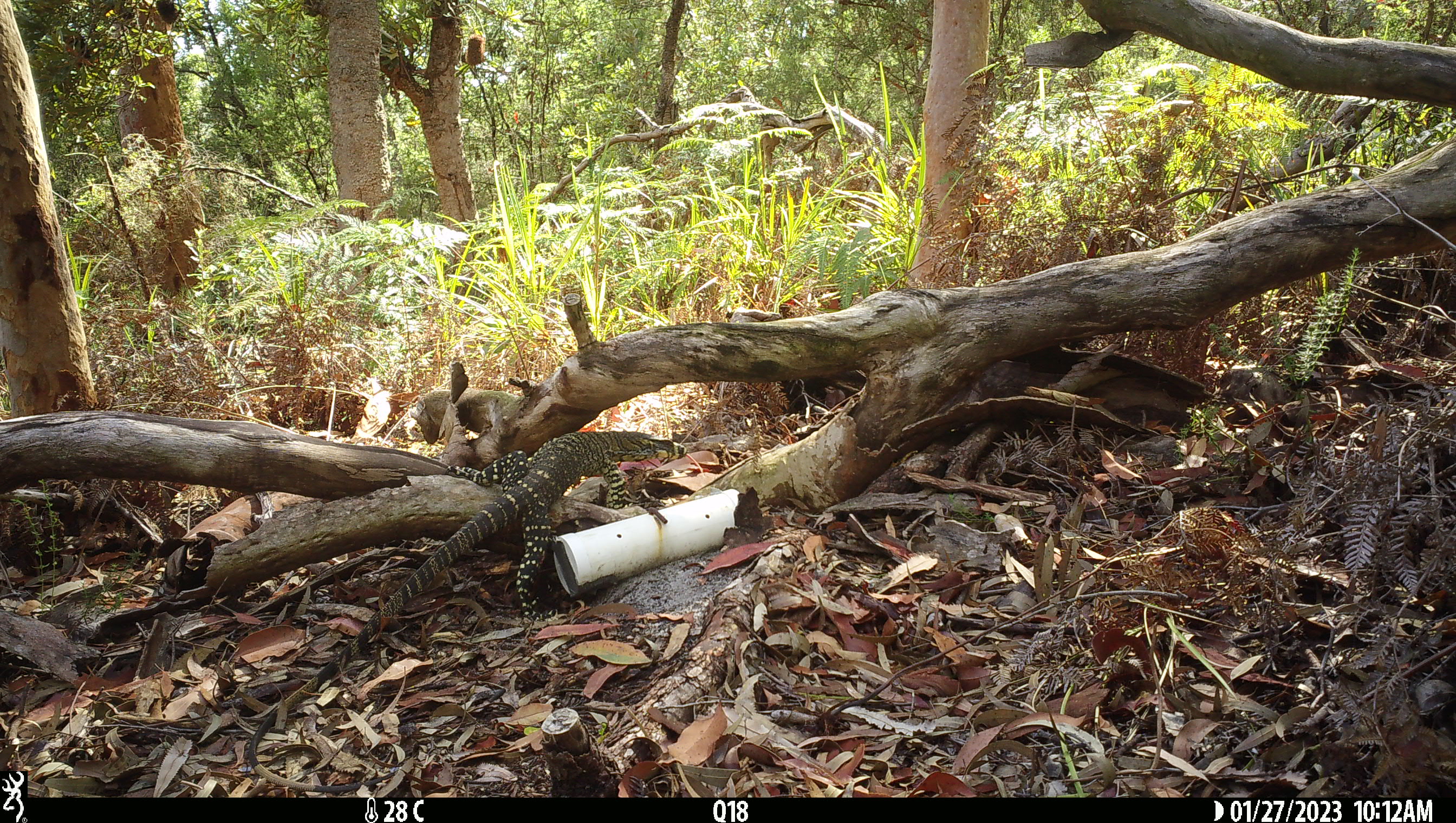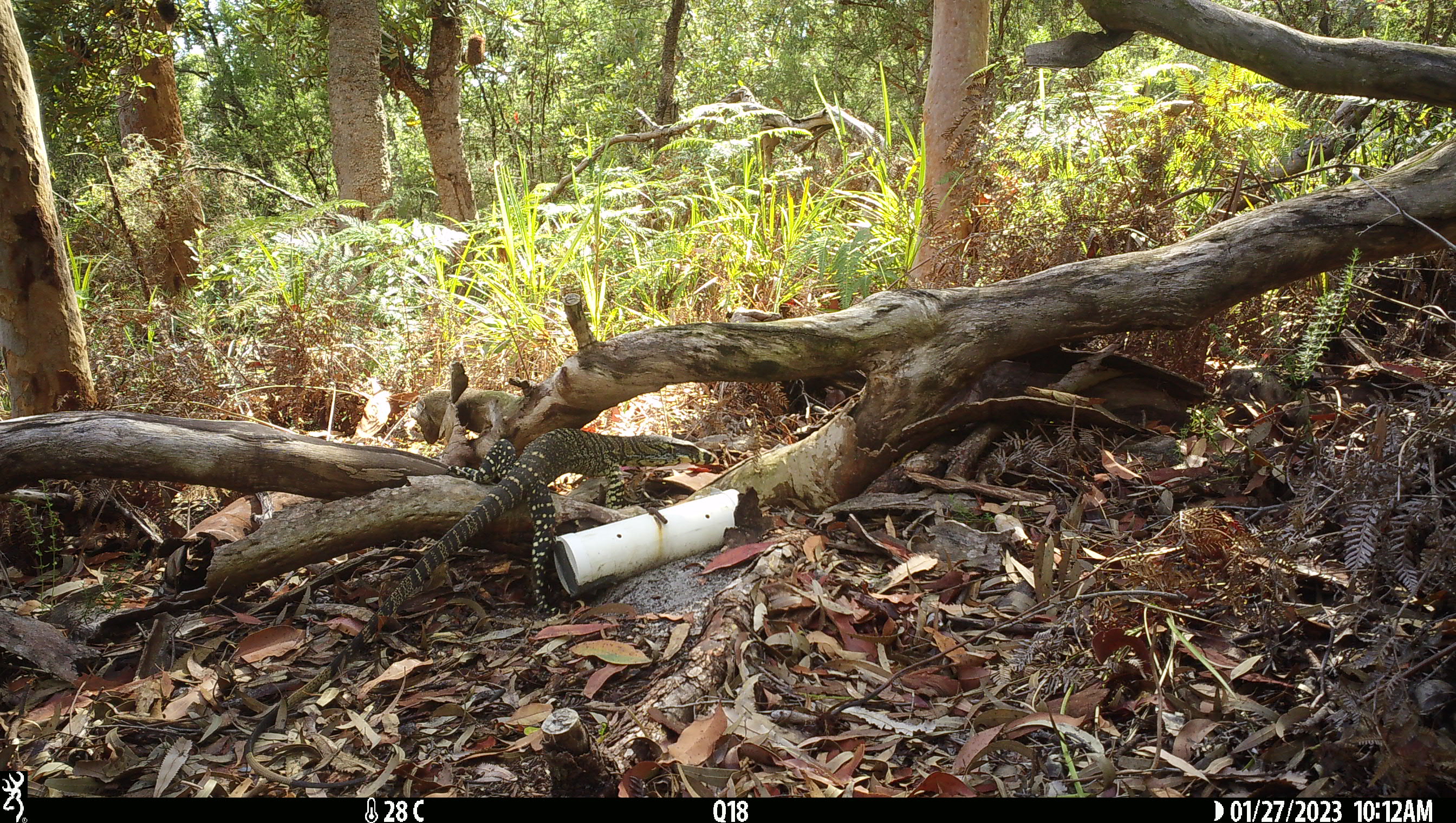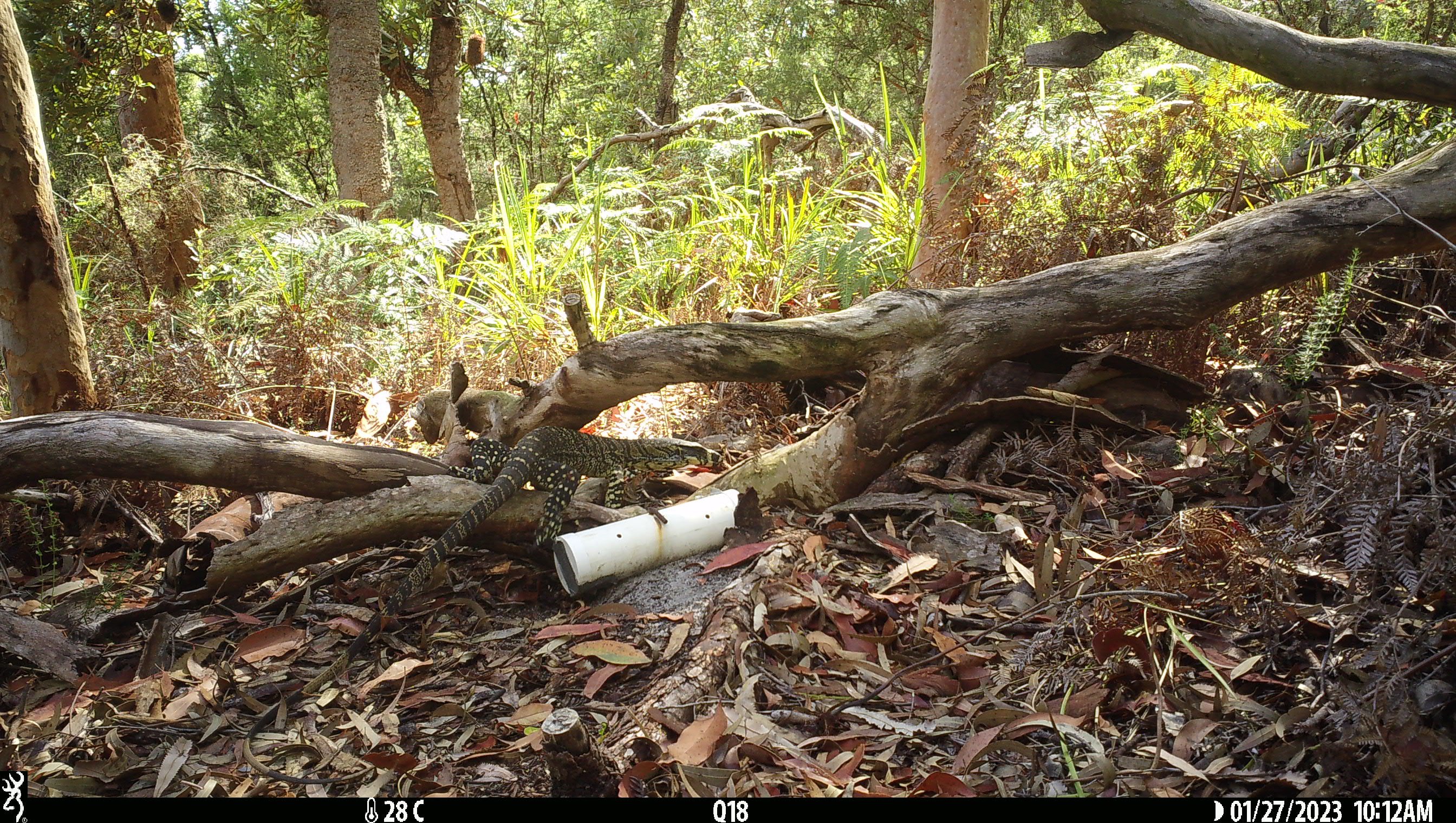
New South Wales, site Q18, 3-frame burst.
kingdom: Animalia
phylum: Chordata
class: Reptilia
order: Squamata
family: Varanidae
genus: Varanus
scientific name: Varanus varius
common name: lace monitor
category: goanna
Goanna (lace monitor) (Varanus varius).